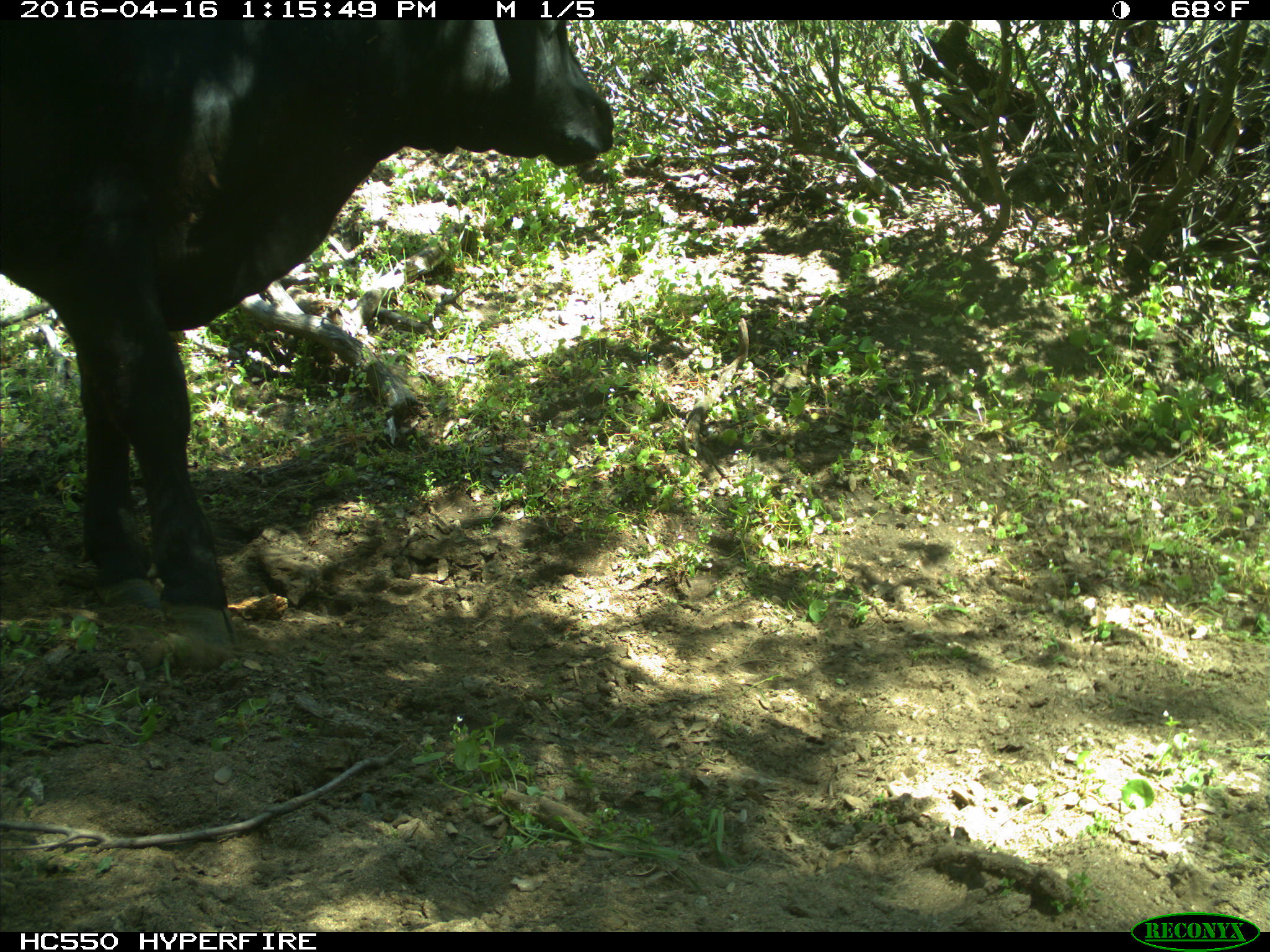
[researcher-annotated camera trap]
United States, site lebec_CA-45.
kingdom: Animalia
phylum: Chordata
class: Mammalia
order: Artiodactyla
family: Bovidae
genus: Bos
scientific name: Bos taurus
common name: domestic cow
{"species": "Bos taurus (domestic cow)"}